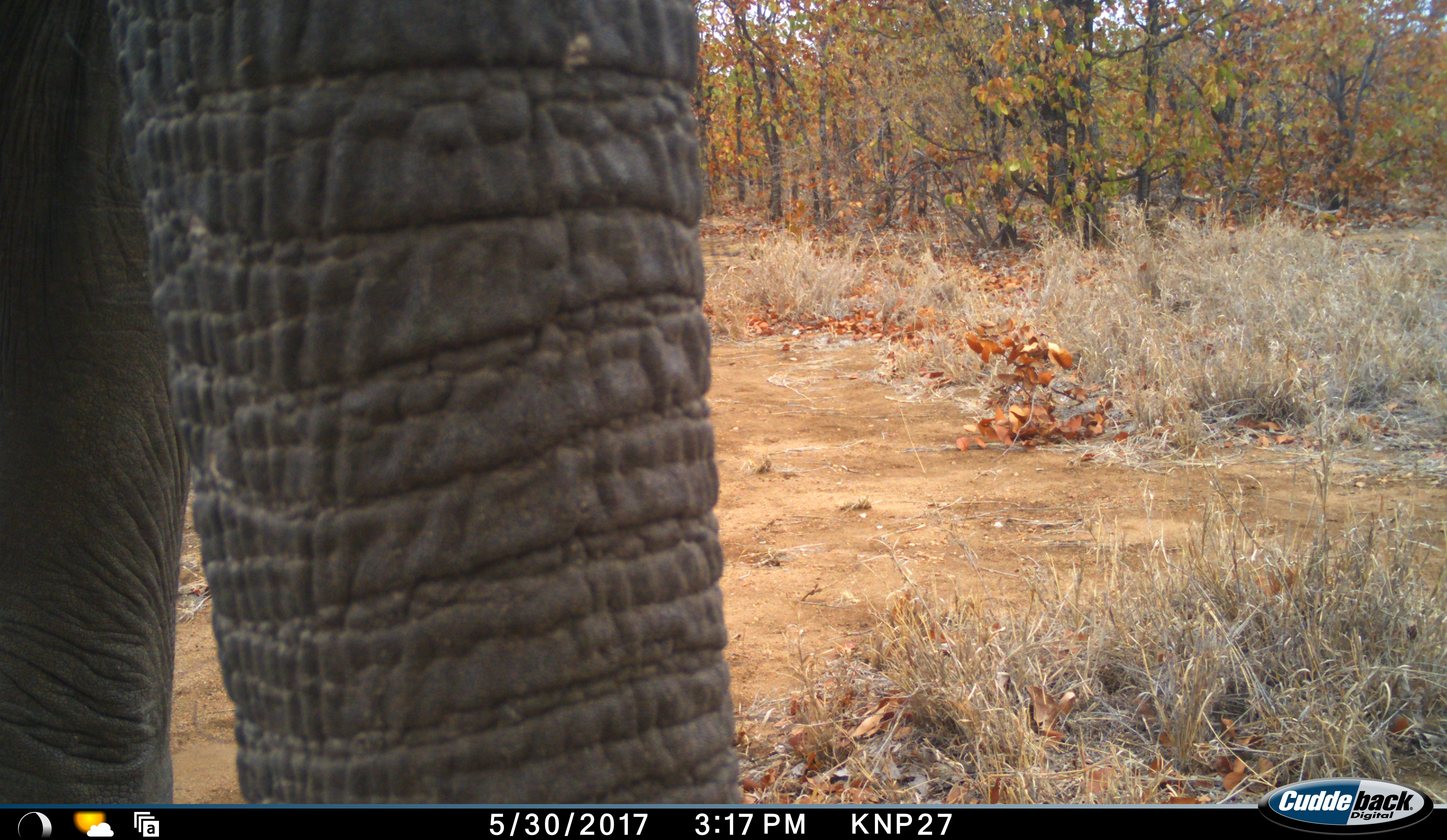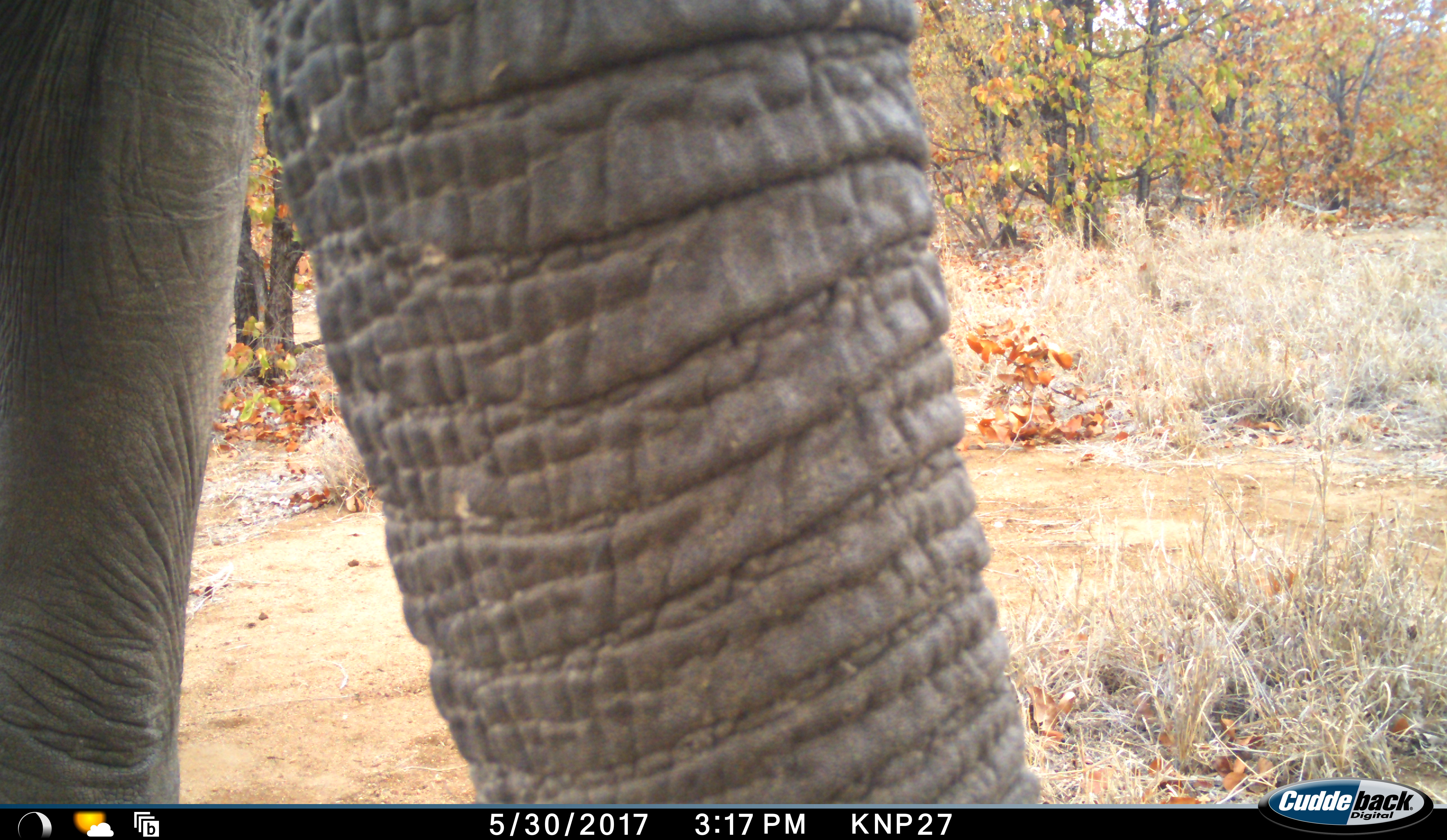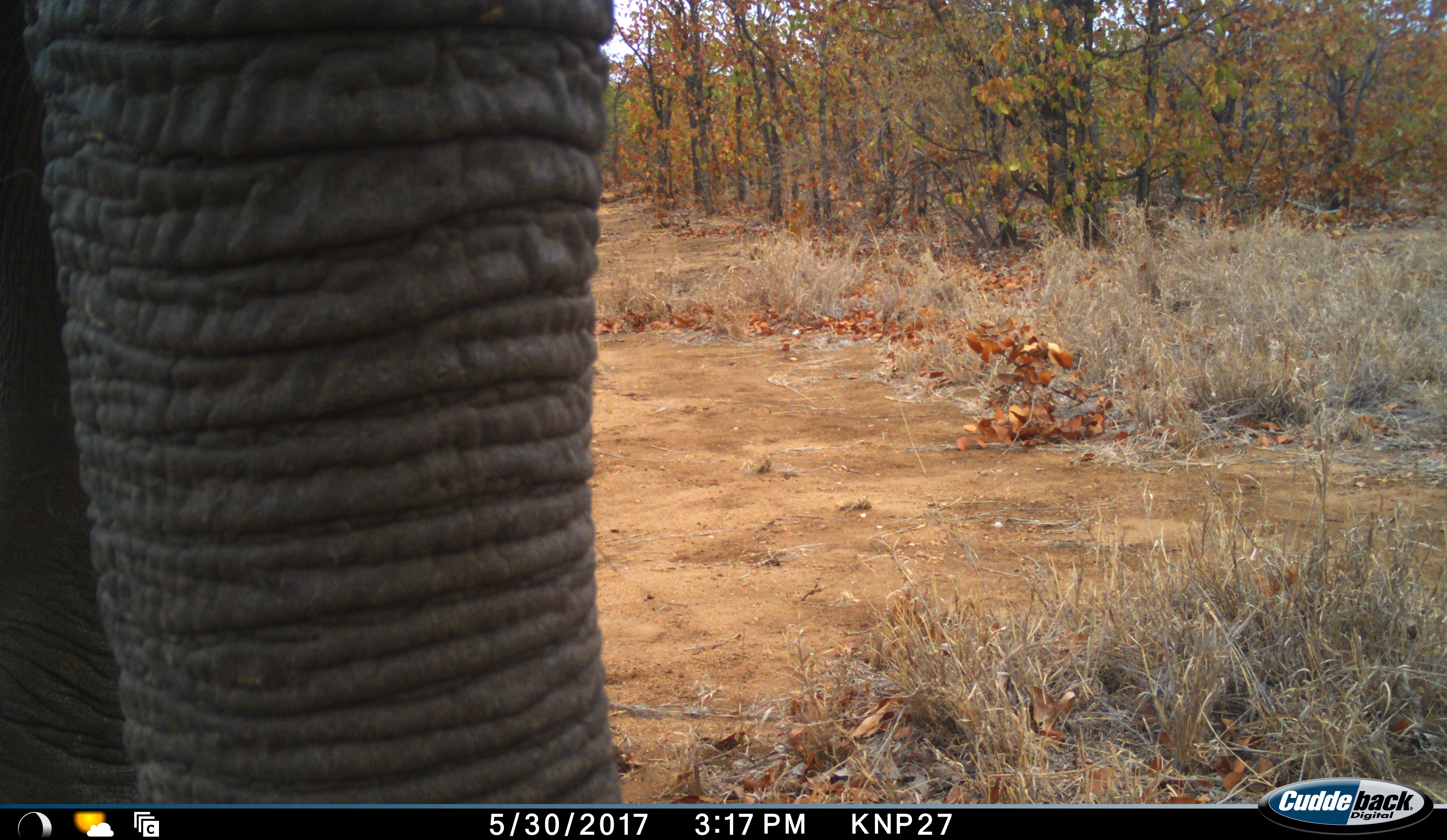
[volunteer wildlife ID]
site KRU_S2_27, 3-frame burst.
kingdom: Animalia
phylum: Chordata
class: Mammalia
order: Proboscidea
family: Elephantidae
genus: Loxodonta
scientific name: Loxodonta africana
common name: african bush elephant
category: elephant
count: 1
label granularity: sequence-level